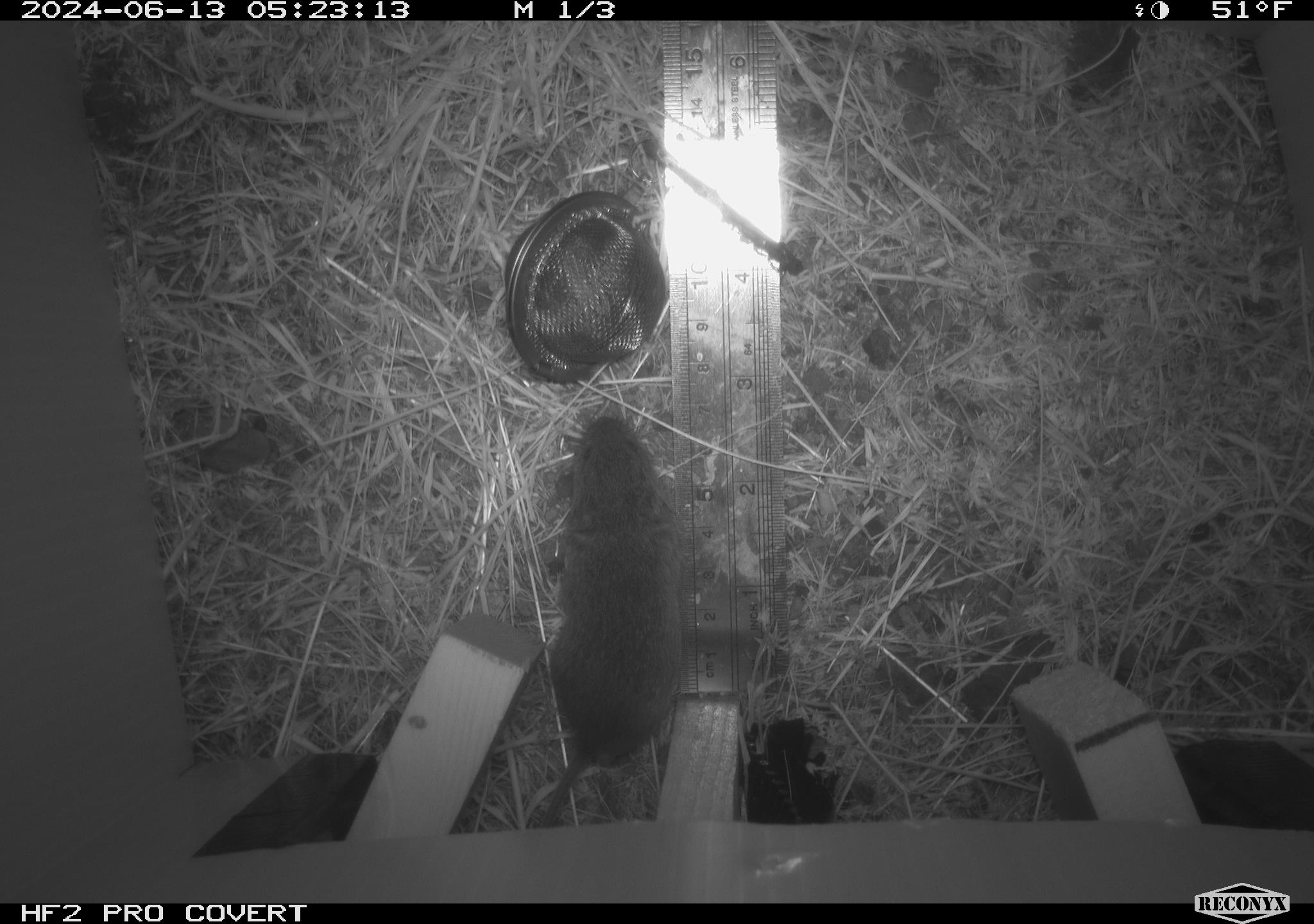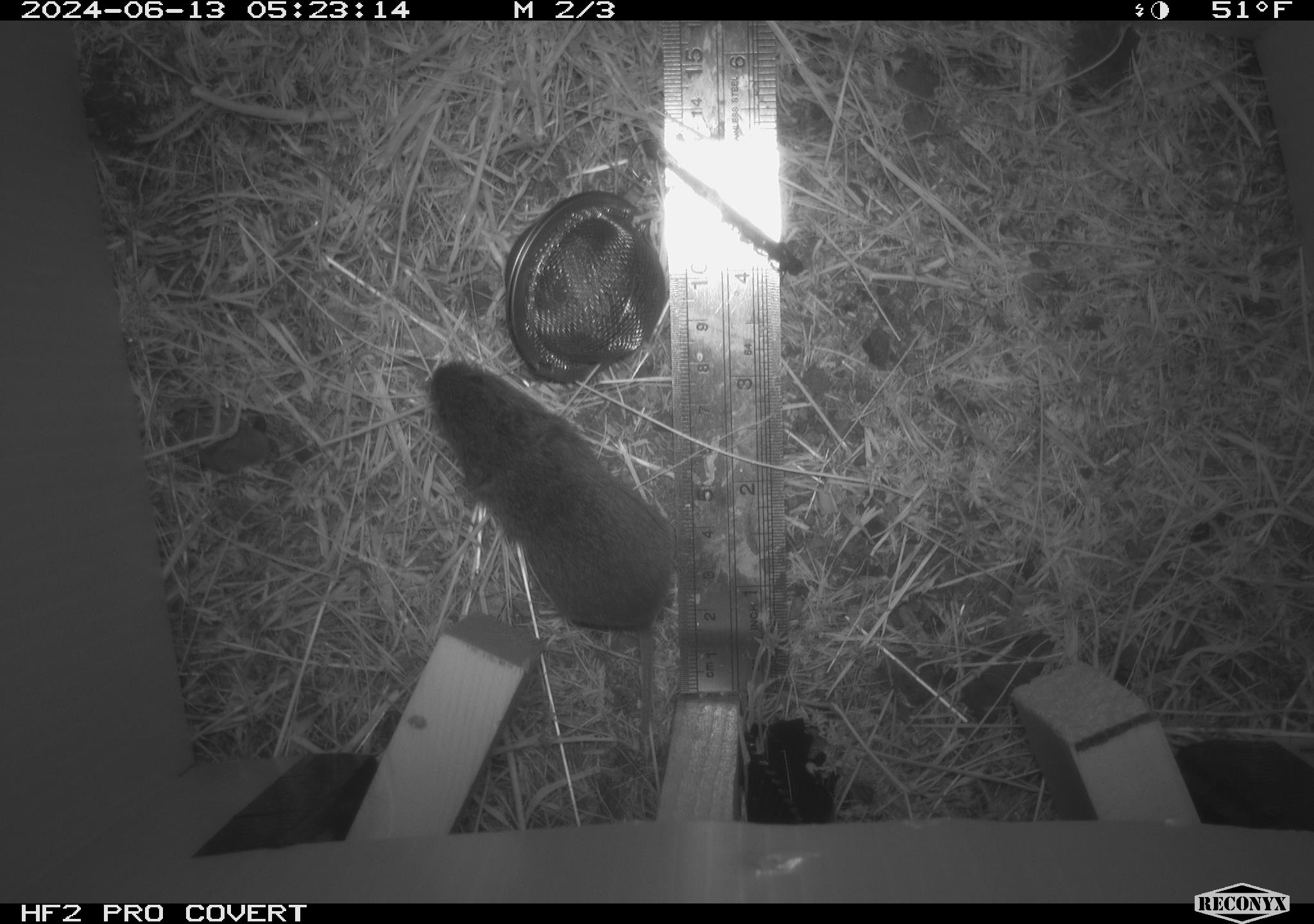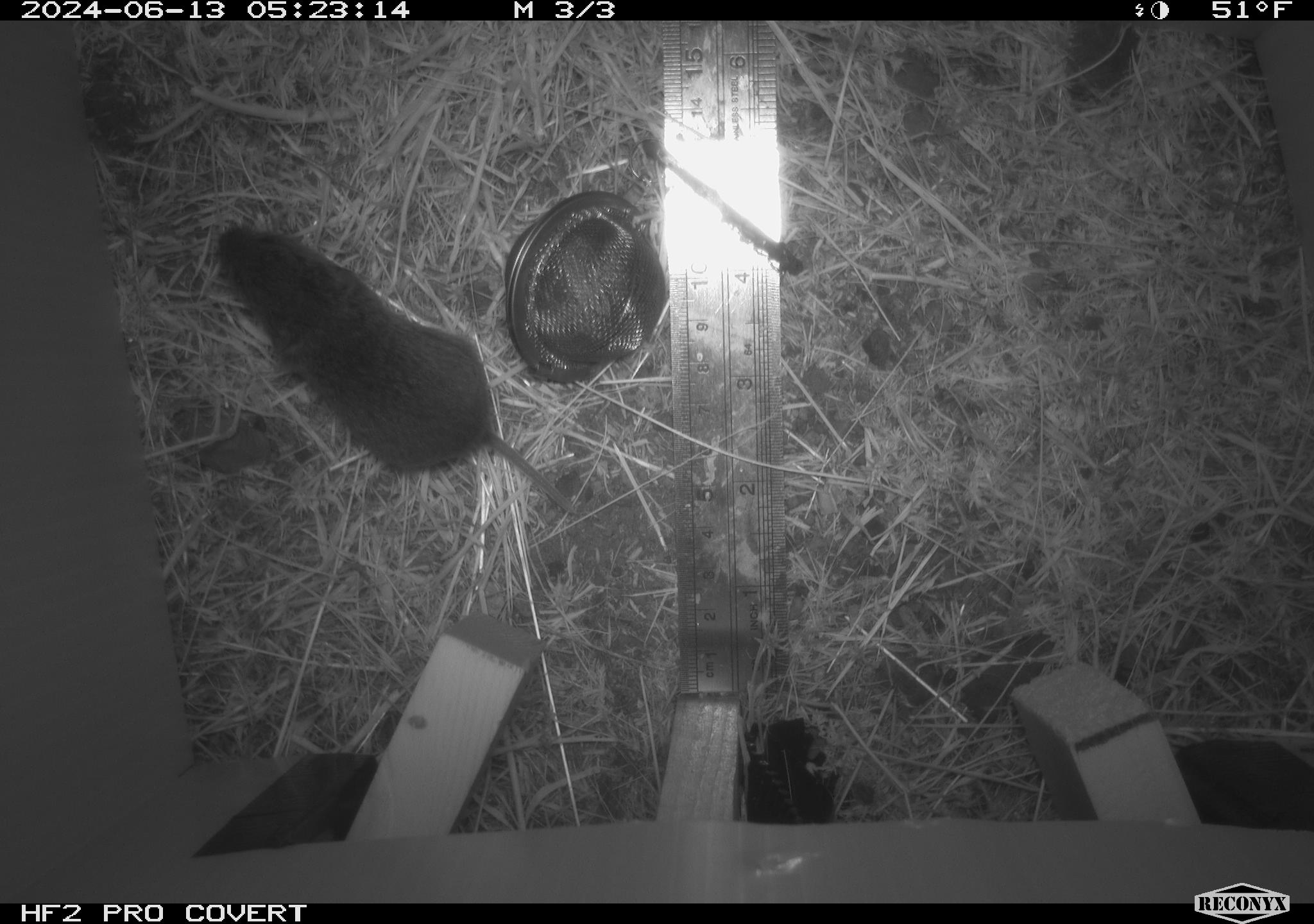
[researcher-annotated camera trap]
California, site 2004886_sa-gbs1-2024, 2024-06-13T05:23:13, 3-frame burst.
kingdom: Animalia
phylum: Chordata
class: Mammalia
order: Rodentia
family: Cricetidae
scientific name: Arvicolinae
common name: voles, lemmings, and muskrats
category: arvicolinae subfamily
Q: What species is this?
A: Arvicolinae subfamily (voles, lemmings, and muskrats) (Arvicolinae).